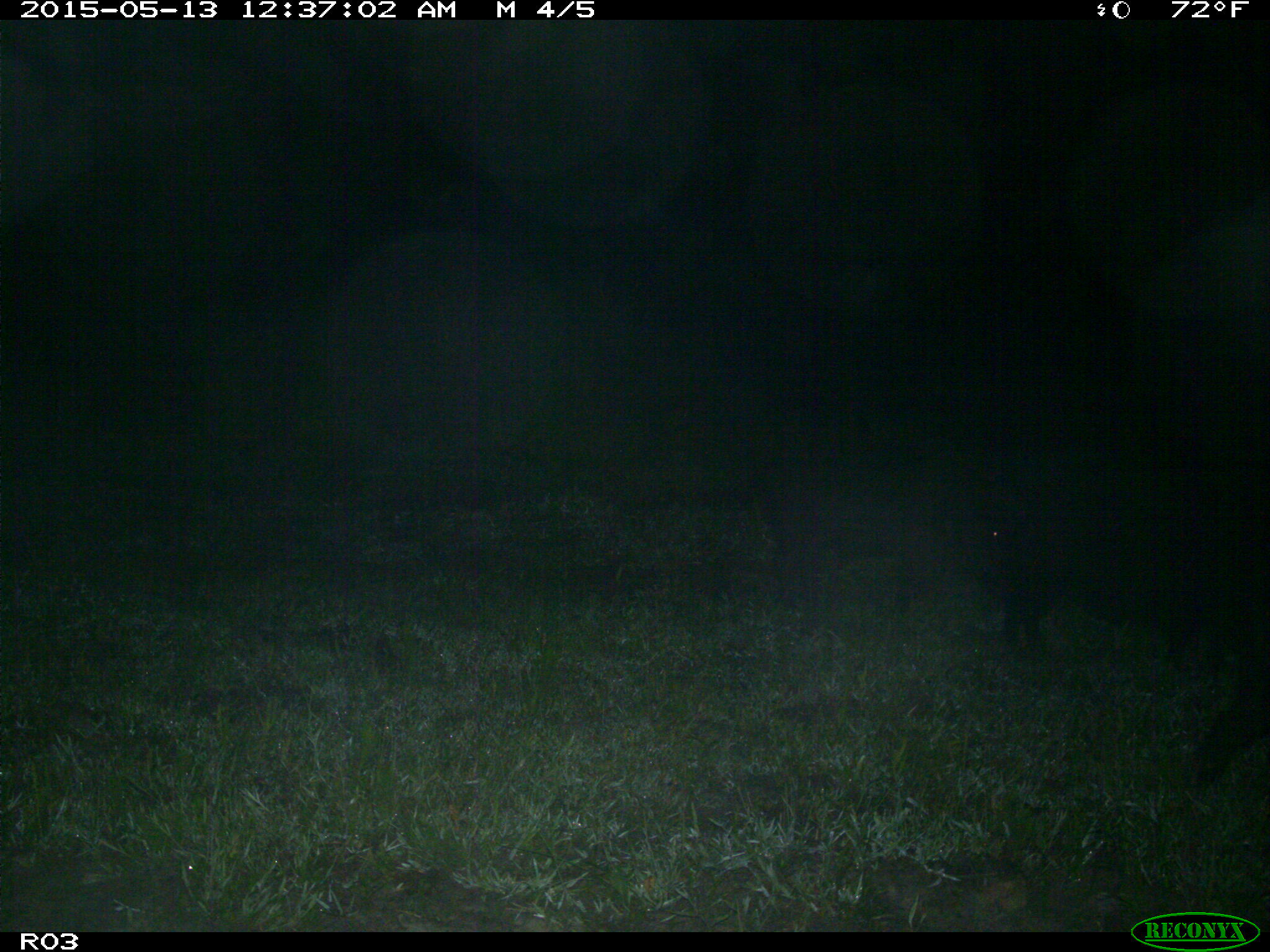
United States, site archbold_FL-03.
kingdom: Animalia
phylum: Chordata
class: Mammalia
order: Artiodactyla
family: Suidae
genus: Sus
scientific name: Sus scrofa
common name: wild boar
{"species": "Sus scrofa (wild boar)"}